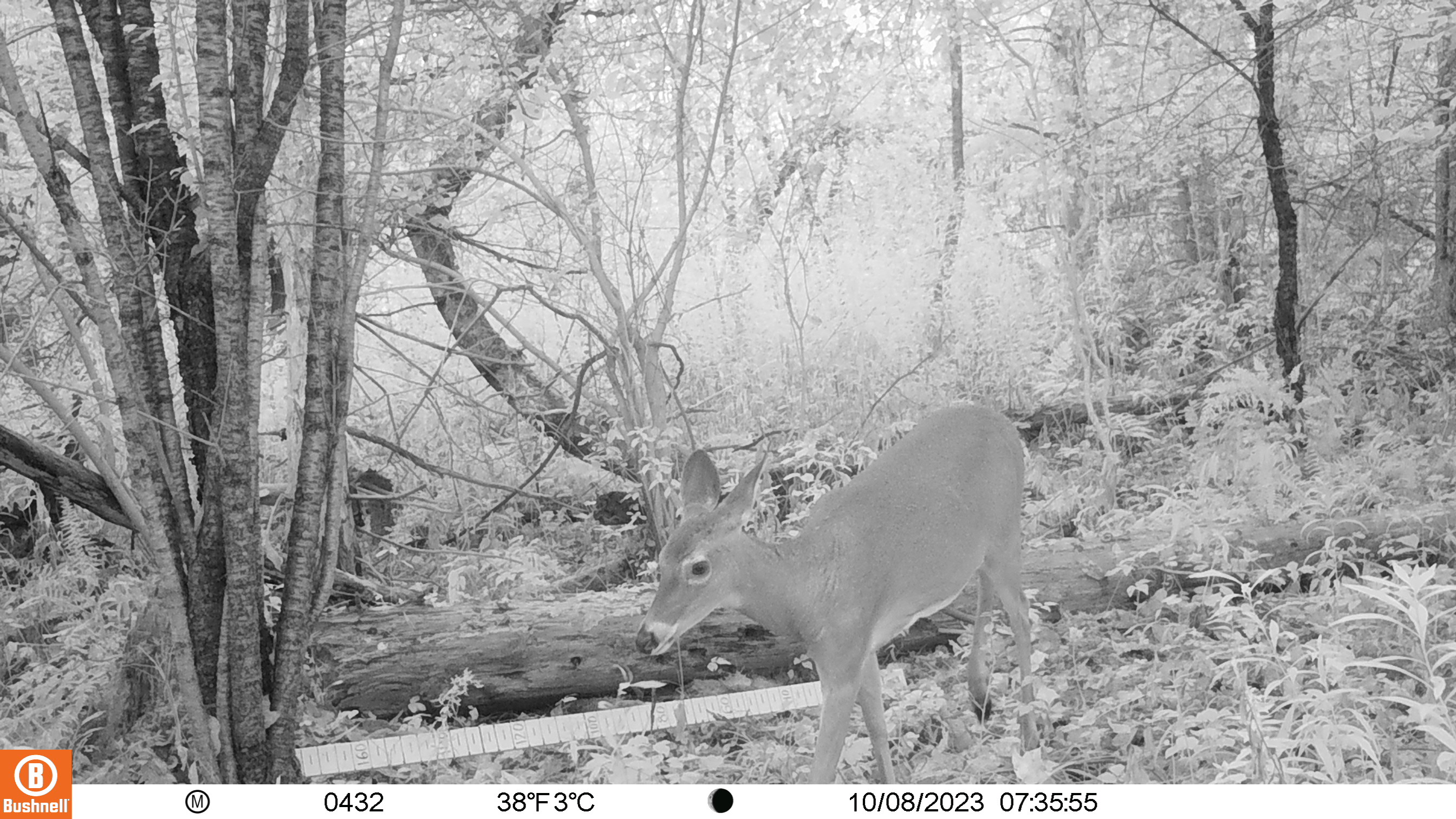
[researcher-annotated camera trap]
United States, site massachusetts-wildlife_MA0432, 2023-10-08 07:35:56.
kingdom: Animalia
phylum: Chordata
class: Mammalia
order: Artiodactyla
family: Cervidae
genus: Odocoileus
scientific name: Odocoileus virginianus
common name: white-tailed deer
White-tailed deer (Odocoileus virginianus).